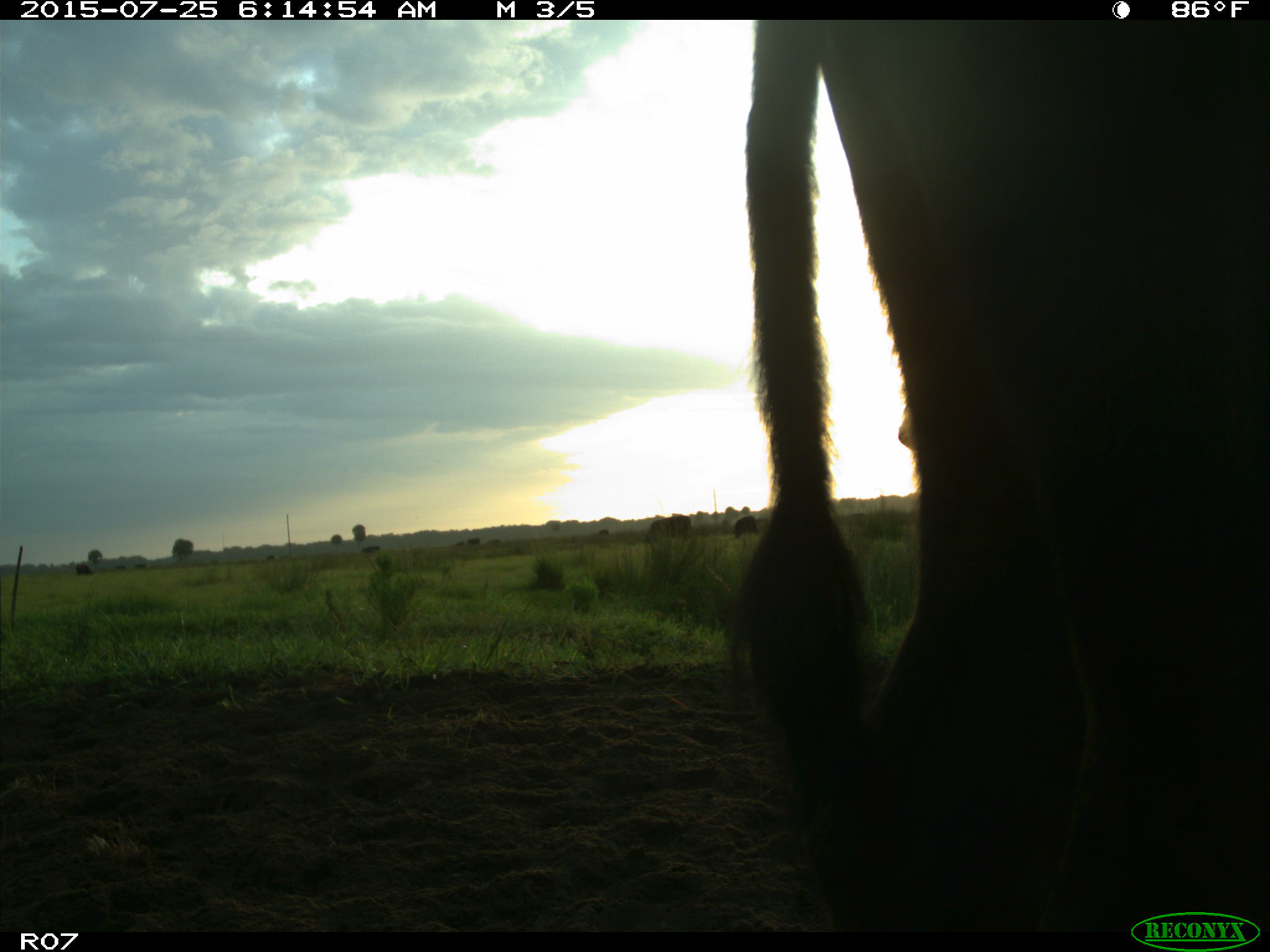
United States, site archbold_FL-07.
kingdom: Animalia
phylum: Chordata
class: Mammalia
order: Artiodactyla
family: Bovidae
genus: Bos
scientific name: Bos taurus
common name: domestic cow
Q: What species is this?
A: Bos taurus (domestic cow).